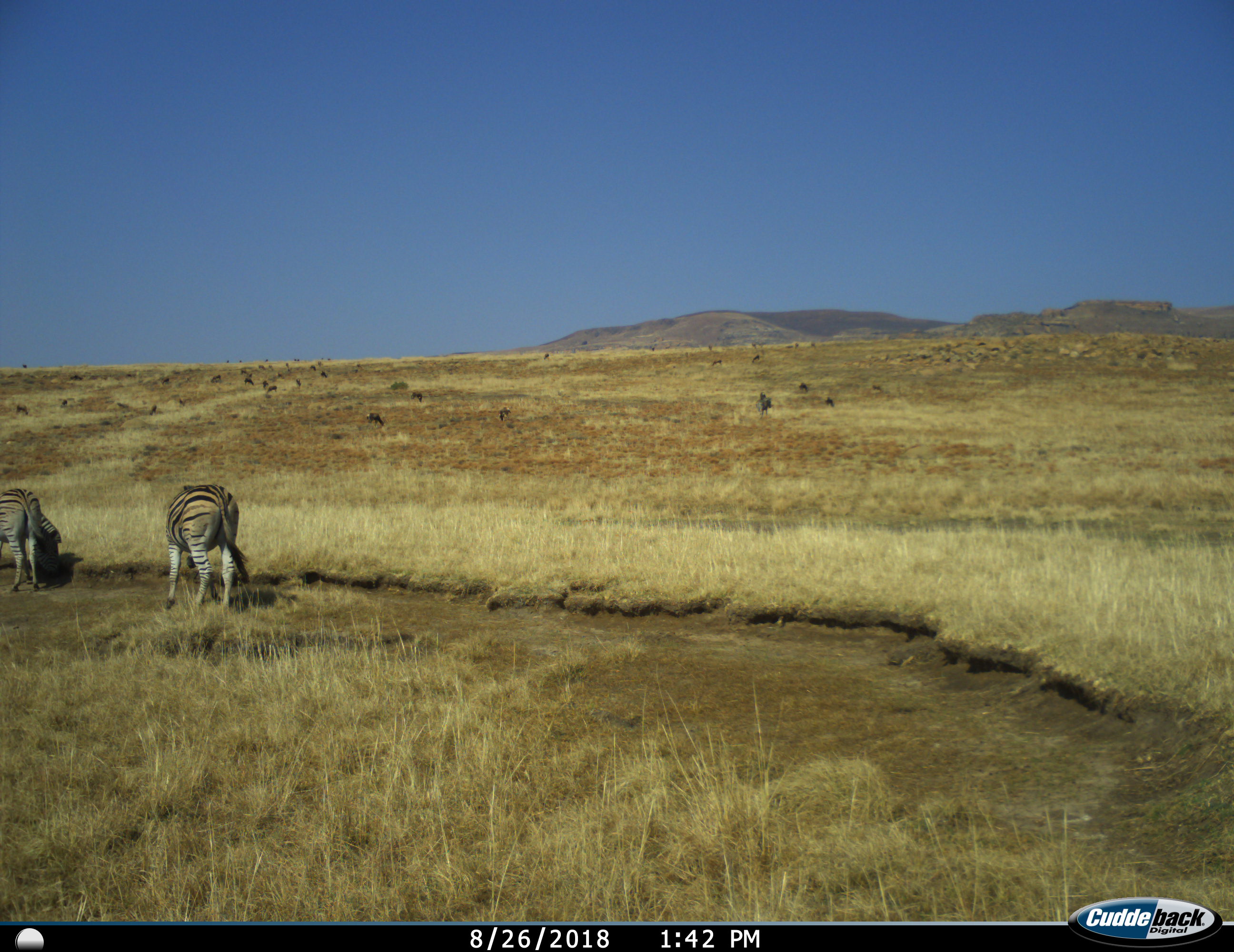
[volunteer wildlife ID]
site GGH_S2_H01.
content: unidentified animal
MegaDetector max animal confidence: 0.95